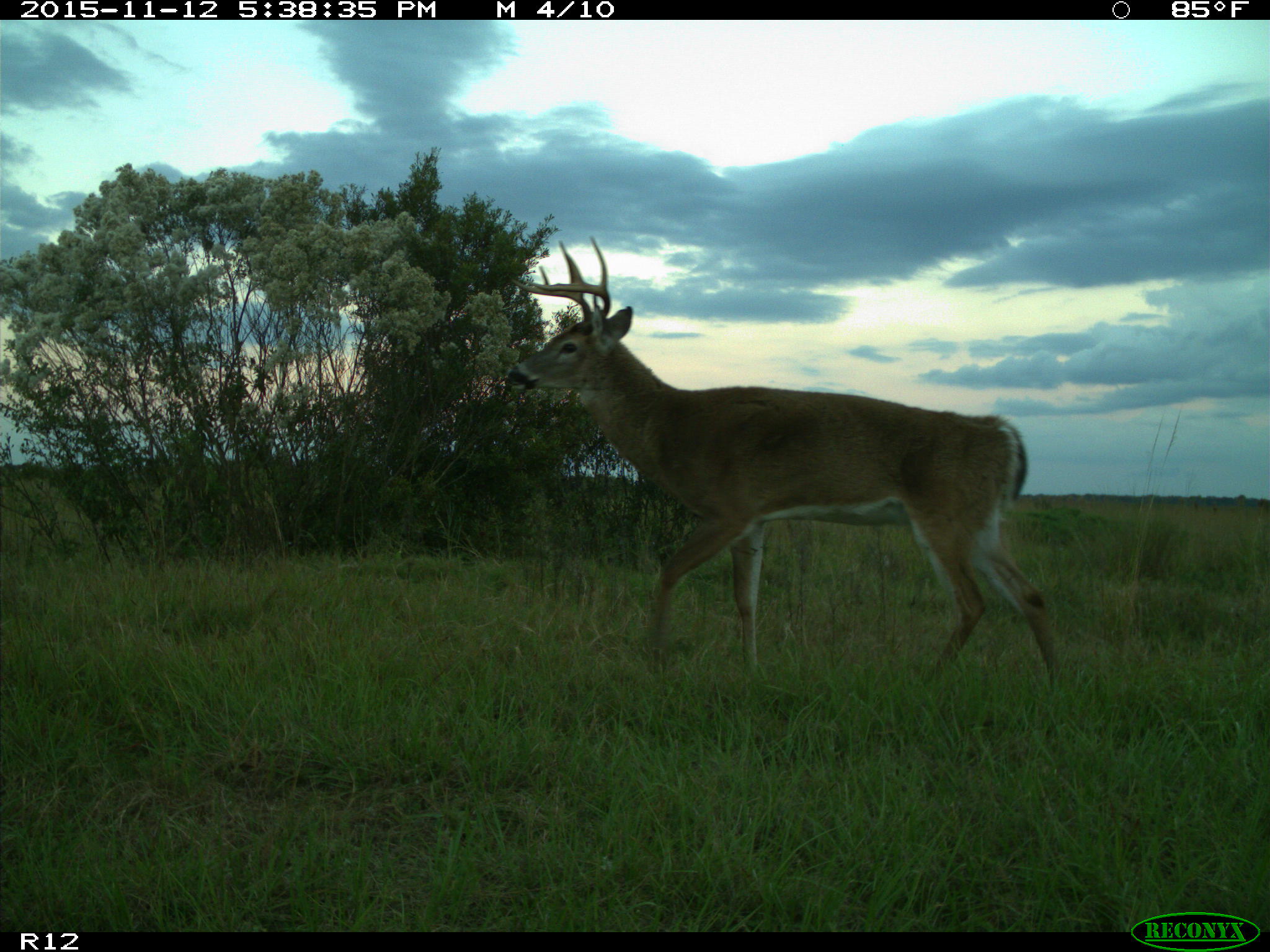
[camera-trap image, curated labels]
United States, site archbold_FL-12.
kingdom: Animalia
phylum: Chordata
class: Mammalia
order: Artiodactyla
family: Cervidae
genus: Odocoileus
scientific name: Odocoileus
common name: deer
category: unidentified deer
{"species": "unidentified deer (deer) (Odocoileus)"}